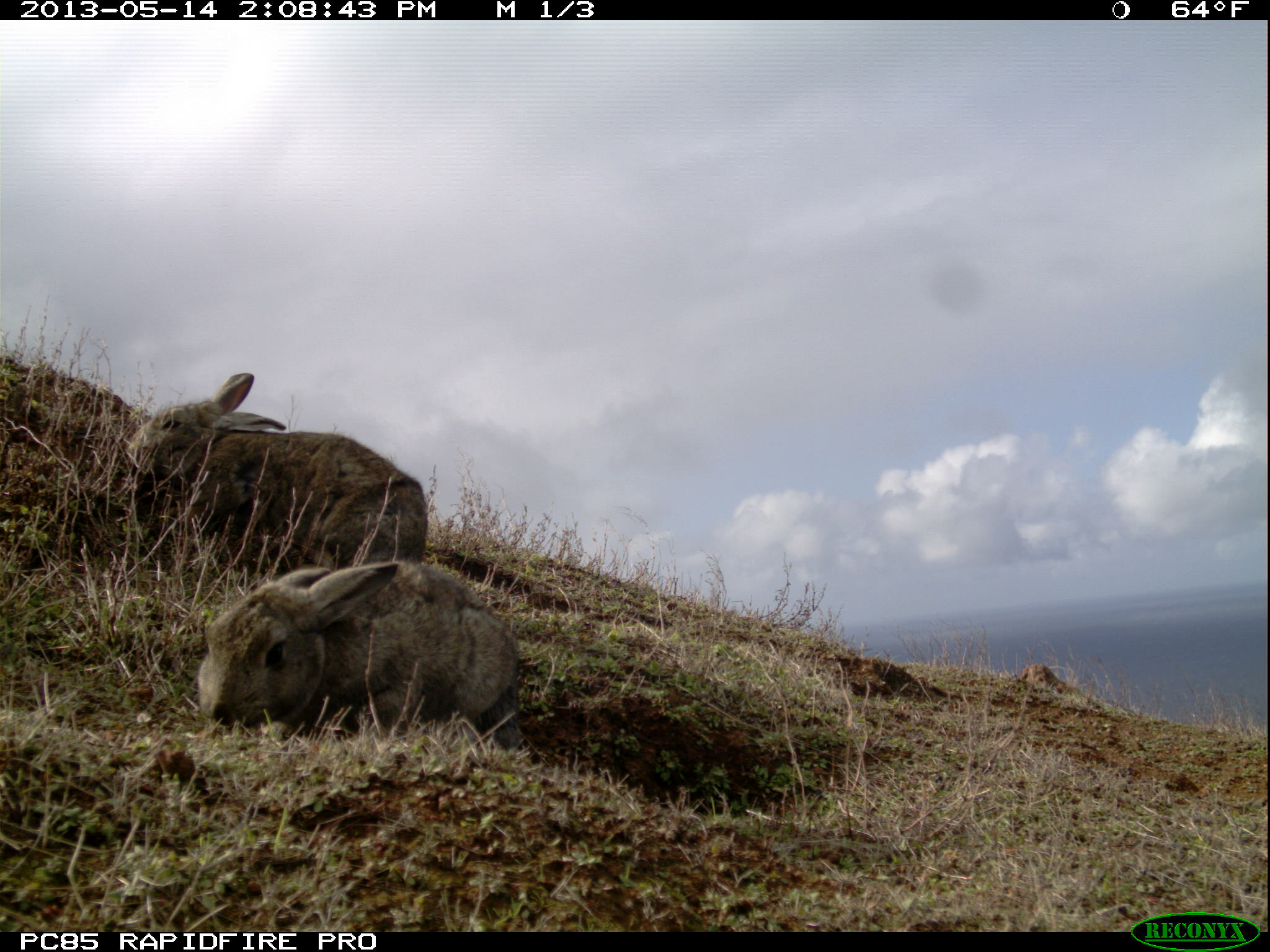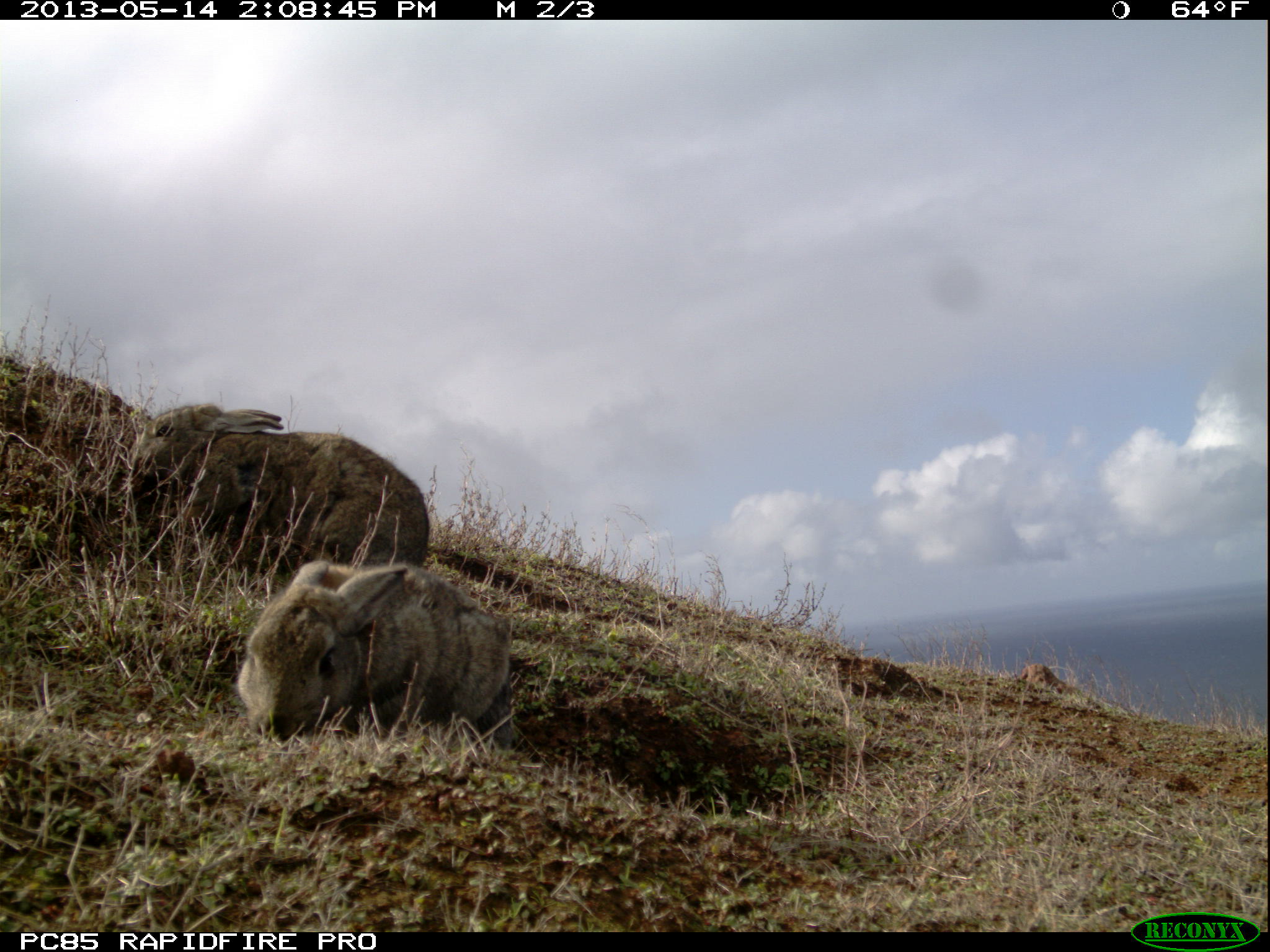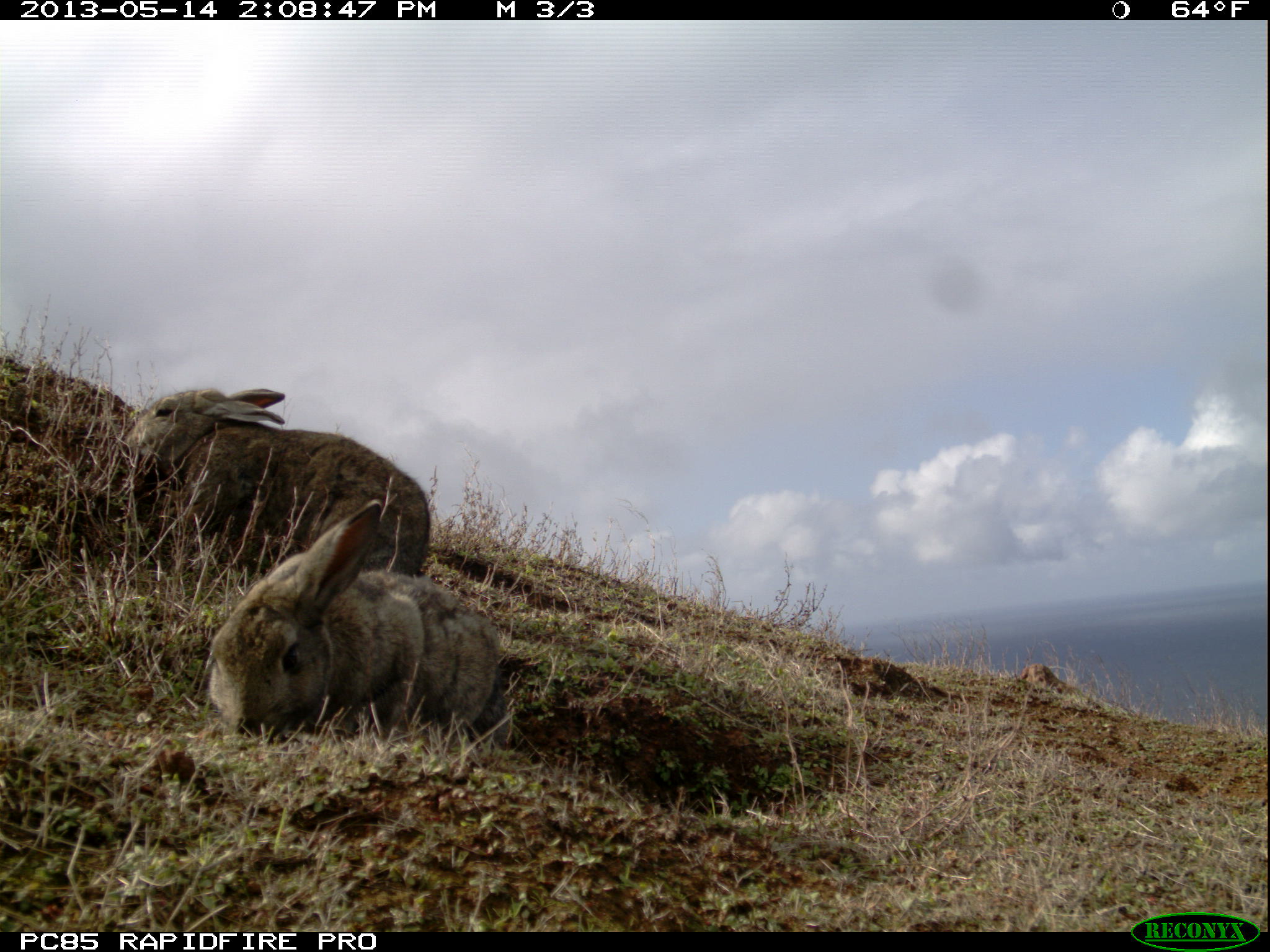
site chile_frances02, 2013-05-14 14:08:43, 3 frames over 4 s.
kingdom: Animalia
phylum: Chordata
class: Mammalia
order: Lagomorpha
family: Leporidae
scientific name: Leporidae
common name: rabbits and hares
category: rabbit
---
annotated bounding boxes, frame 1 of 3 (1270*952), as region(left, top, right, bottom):
rabbit: region(187, 553, 523, 755); region(137, 369, 436, 591)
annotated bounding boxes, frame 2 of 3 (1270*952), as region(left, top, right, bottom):
rabbit: region(128, 401, 439, 598); region(229, 554, 514, 751)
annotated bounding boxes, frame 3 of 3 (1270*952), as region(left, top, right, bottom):
rabbit: region(192, 511, 509, 748); region(122, 377, 443, 593)